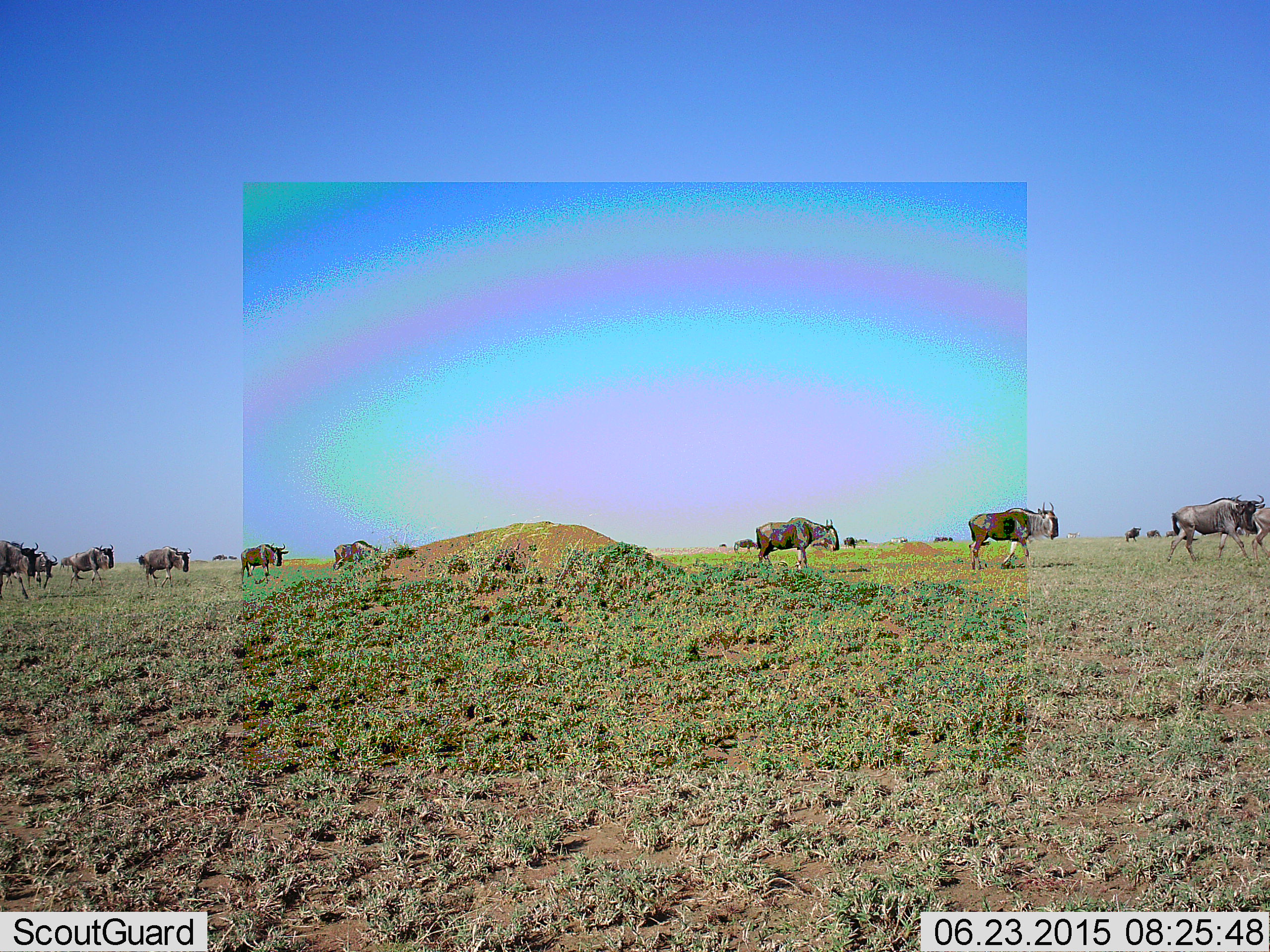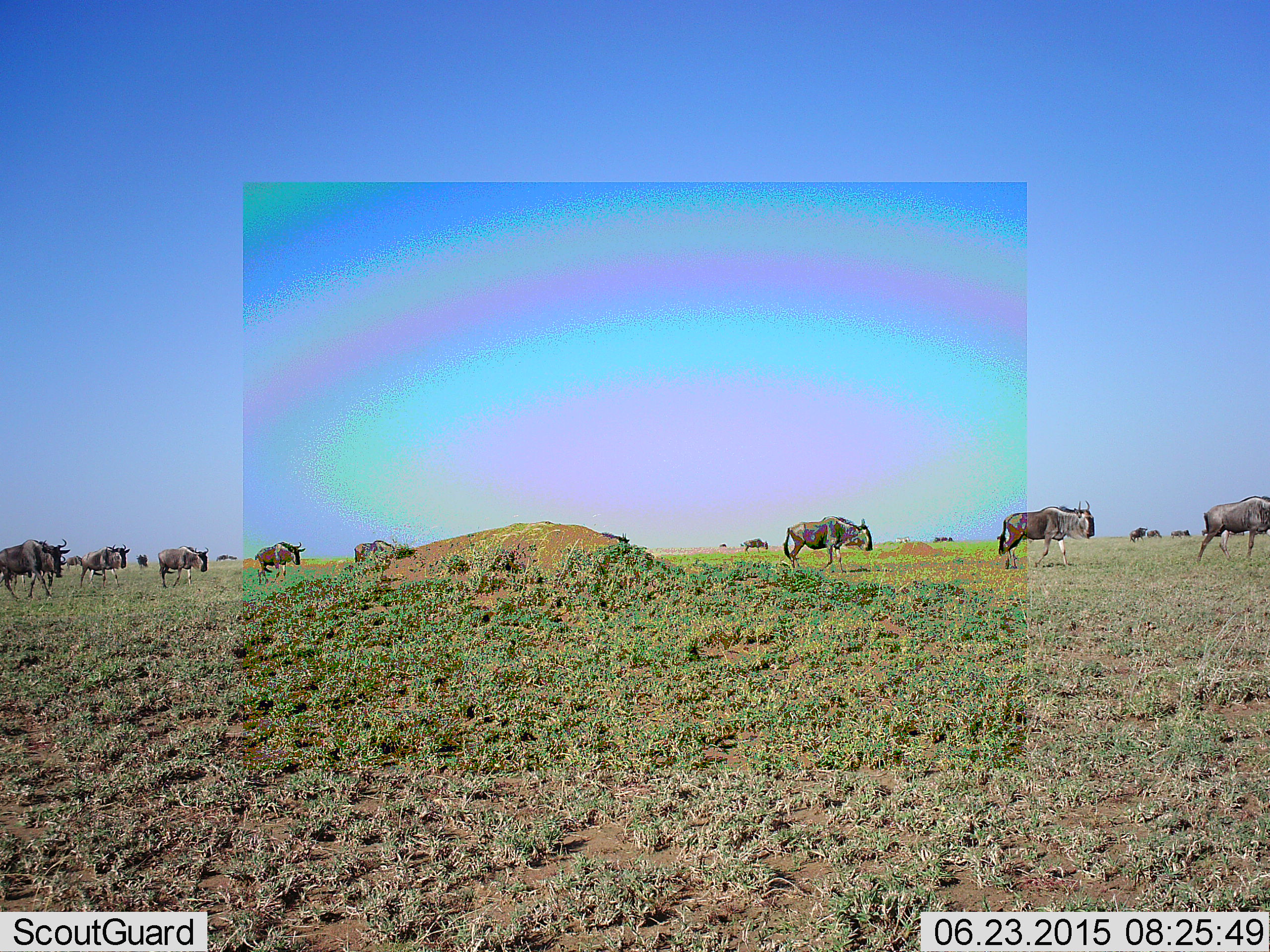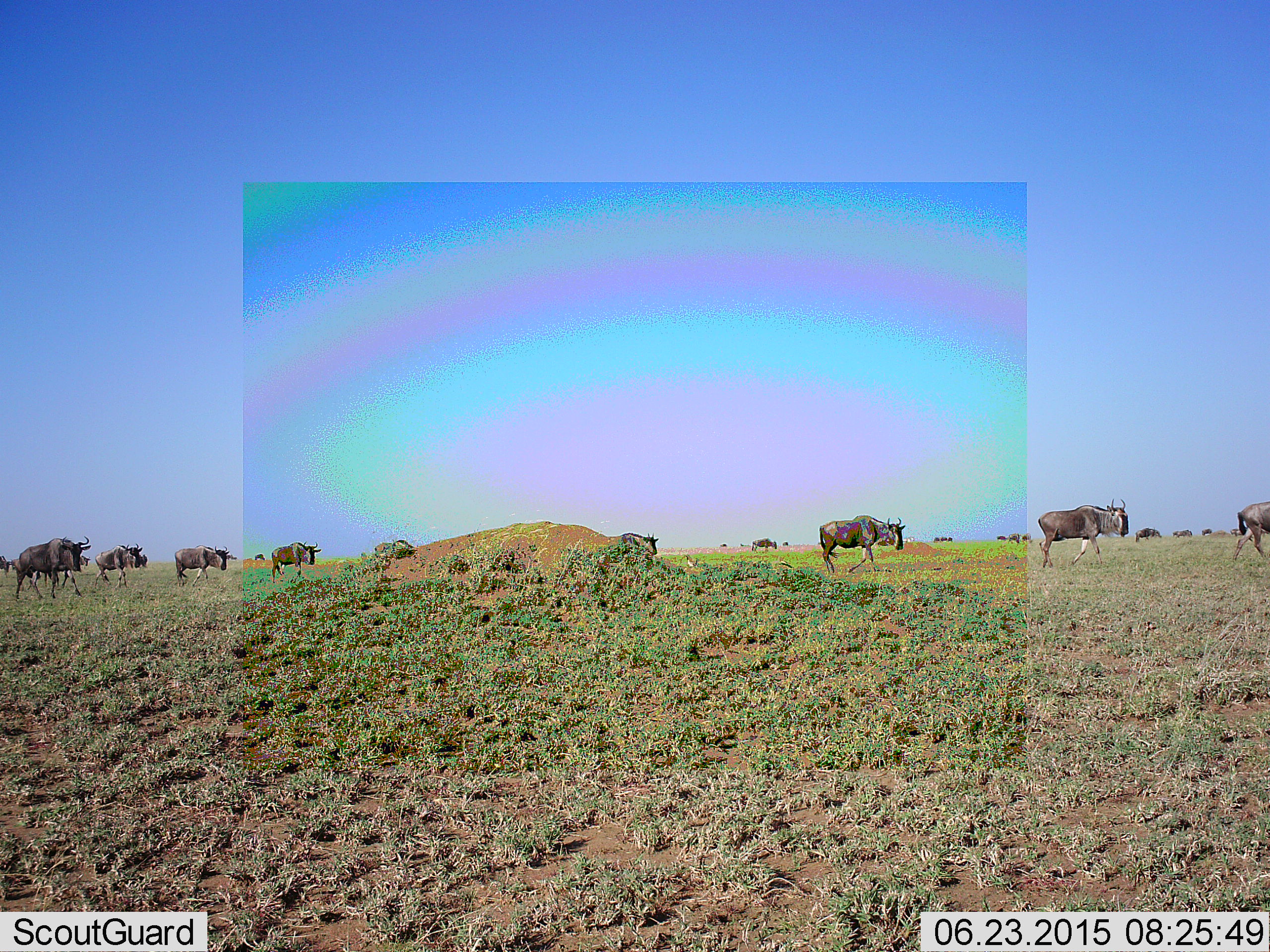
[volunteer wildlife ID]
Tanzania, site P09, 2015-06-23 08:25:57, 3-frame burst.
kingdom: Animalia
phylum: Chordata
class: Mammalia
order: Artiodactyla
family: Bovidae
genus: Connochaetes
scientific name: Connochaetes taurinus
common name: blue wildebeest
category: wildebeest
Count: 11-50.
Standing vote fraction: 0%.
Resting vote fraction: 0%.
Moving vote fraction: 100%.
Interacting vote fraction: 0%.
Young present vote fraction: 0%.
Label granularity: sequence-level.